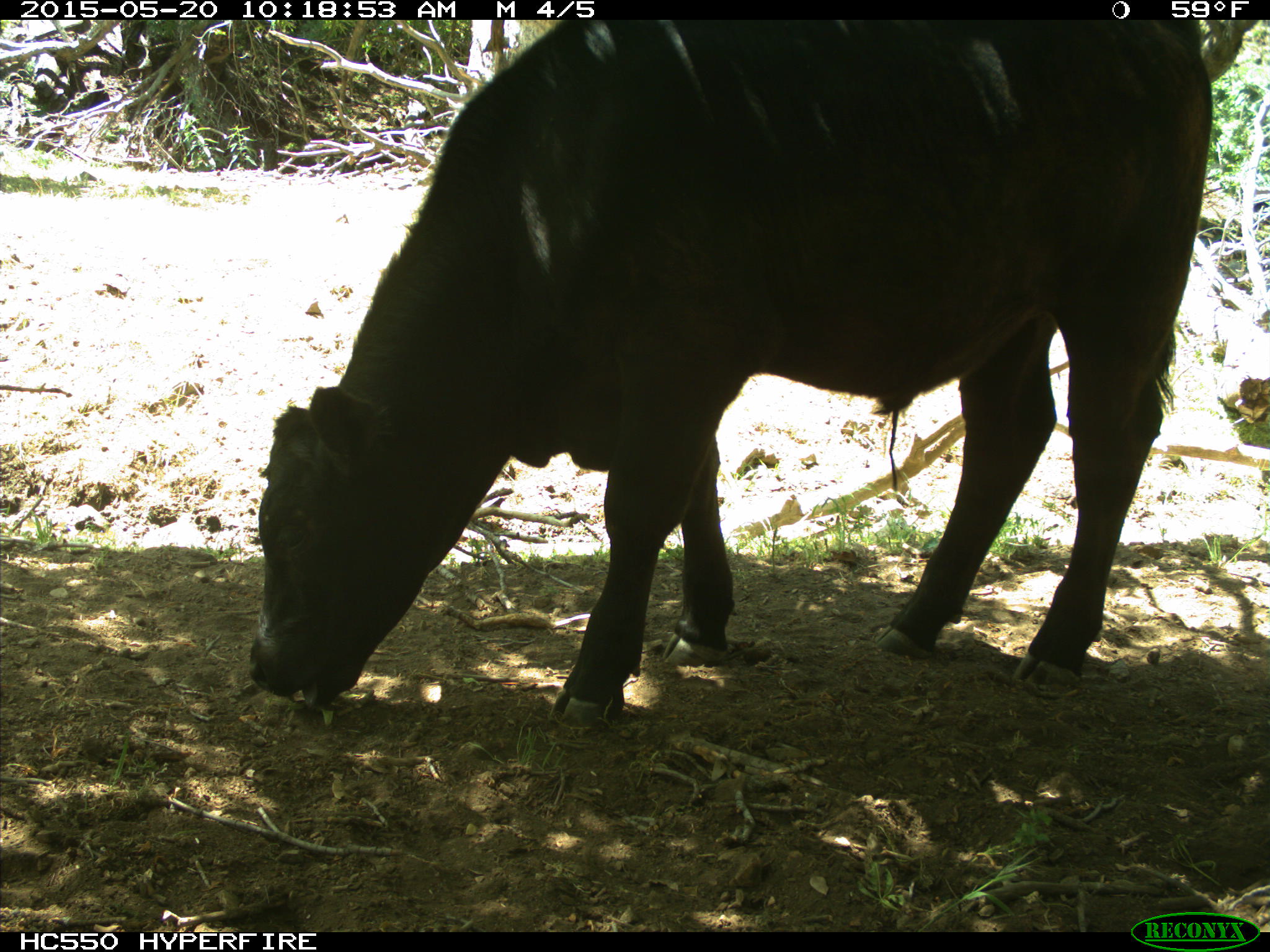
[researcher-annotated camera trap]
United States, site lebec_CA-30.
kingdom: Animalia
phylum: Chordata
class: Mammalia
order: Artiodactyla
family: Bovidae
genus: Bos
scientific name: Bos taurus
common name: domestic cow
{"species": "Bos taurus (domestic cow)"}